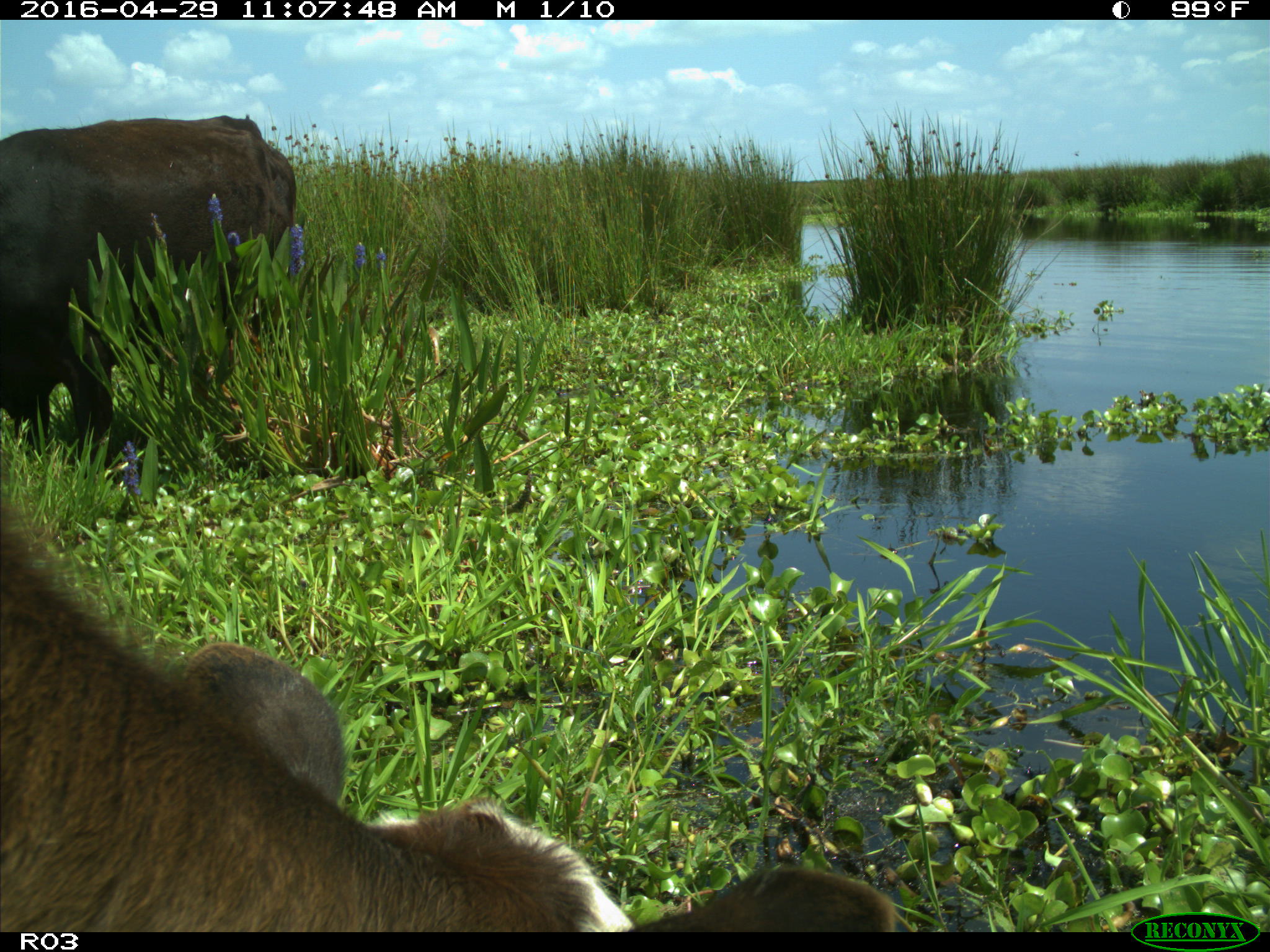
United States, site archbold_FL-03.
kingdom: Animalia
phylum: Chordata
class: Mammalia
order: Artiodactyla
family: Bovidae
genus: Bos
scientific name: Bos taurus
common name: domestic cow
Bos taurus (domestic cow).